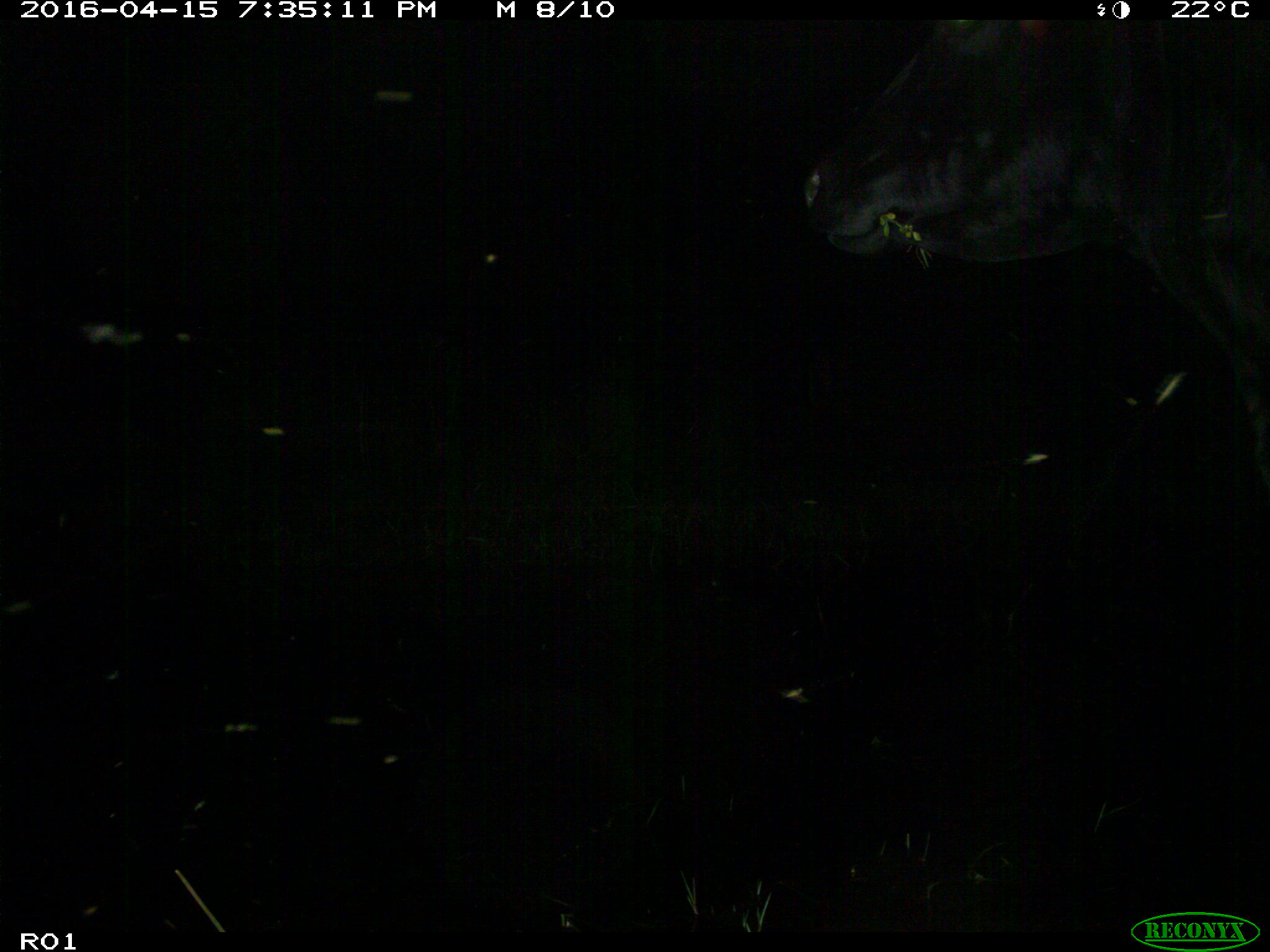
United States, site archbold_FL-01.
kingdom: Animalia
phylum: Chordata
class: Mammalia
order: Artiodactyla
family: Bovidae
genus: Bos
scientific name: Bos taurus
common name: domestic cow